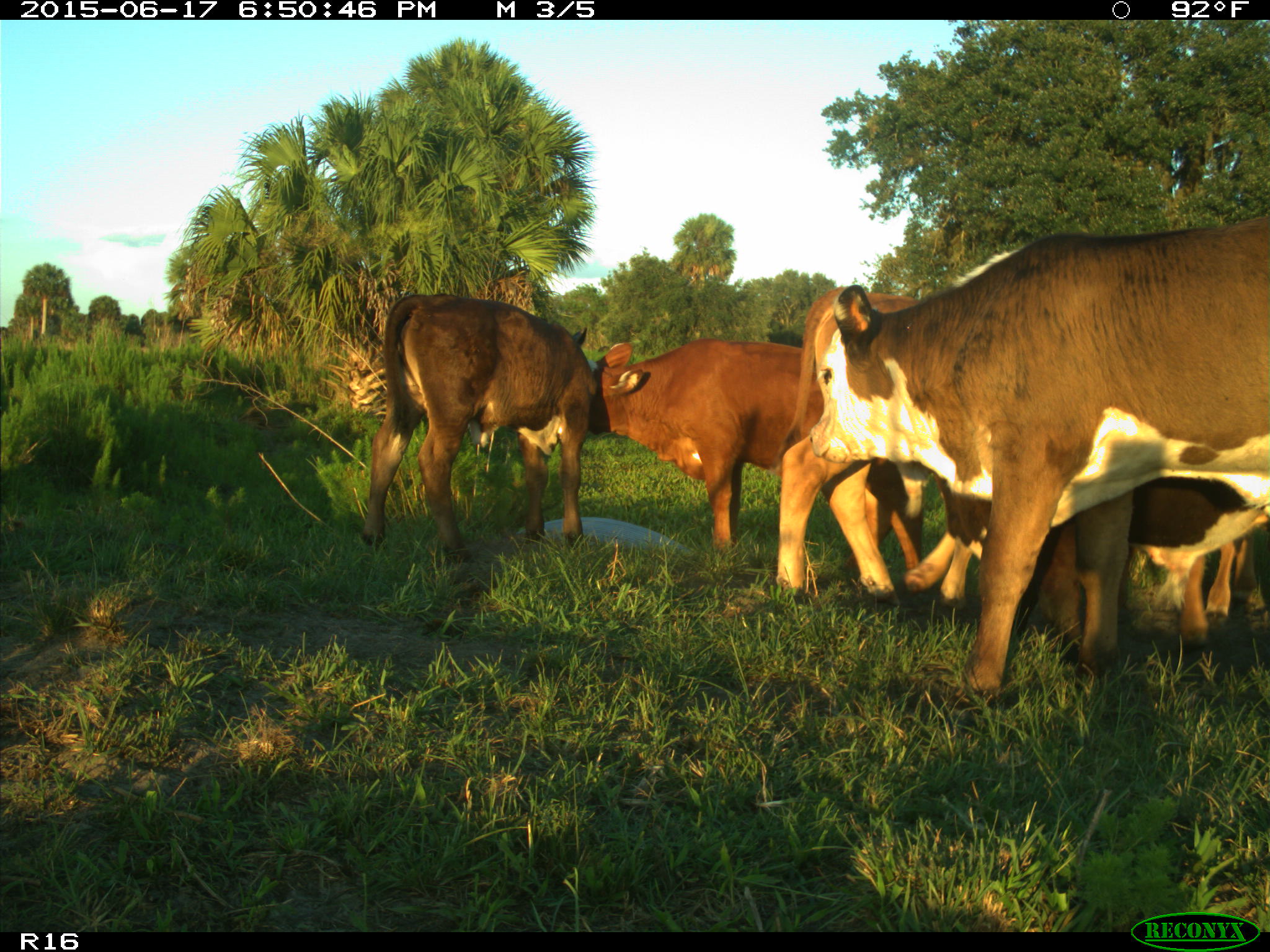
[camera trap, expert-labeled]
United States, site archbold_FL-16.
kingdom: Animalia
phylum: Chordata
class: Mammalia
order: Artiodactyla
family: Bovidae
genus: Bos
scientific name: Bos taurus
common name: domestic cow